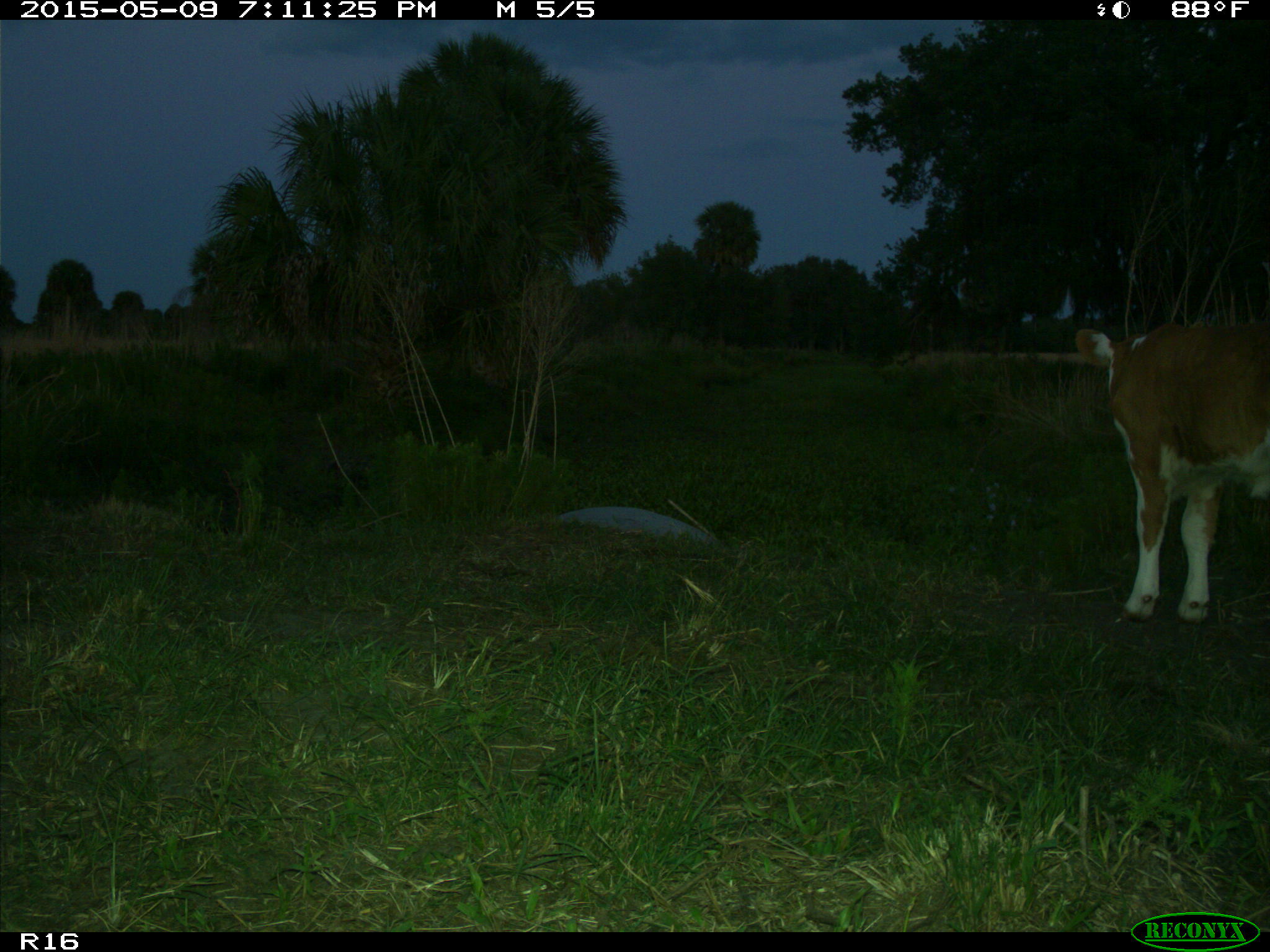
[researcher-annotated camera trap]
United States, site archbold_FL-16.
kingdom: Animalia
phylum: Chordata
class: Mammalia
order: Artiodactyla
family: Bovidae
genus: Bos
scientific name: Bos taurus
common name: domestic cow